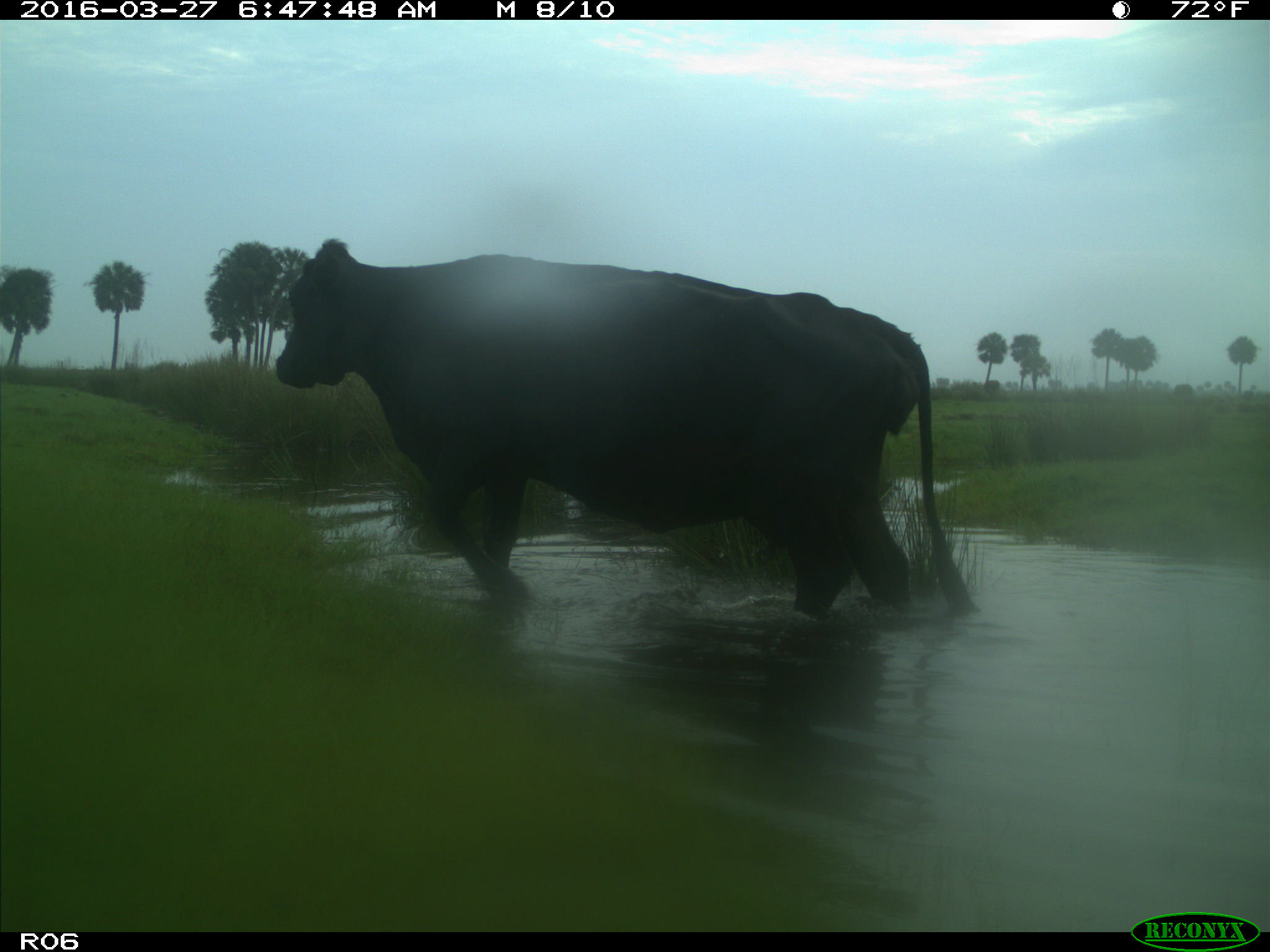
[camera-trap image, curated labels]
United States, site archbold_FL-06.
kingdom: Animalia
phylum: Chordata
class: Mammalia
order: Artiodactyla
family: Bovidae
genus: Bos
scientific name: Bos taurus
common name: domestic cow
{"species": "Bos taurus (domestic cow)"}